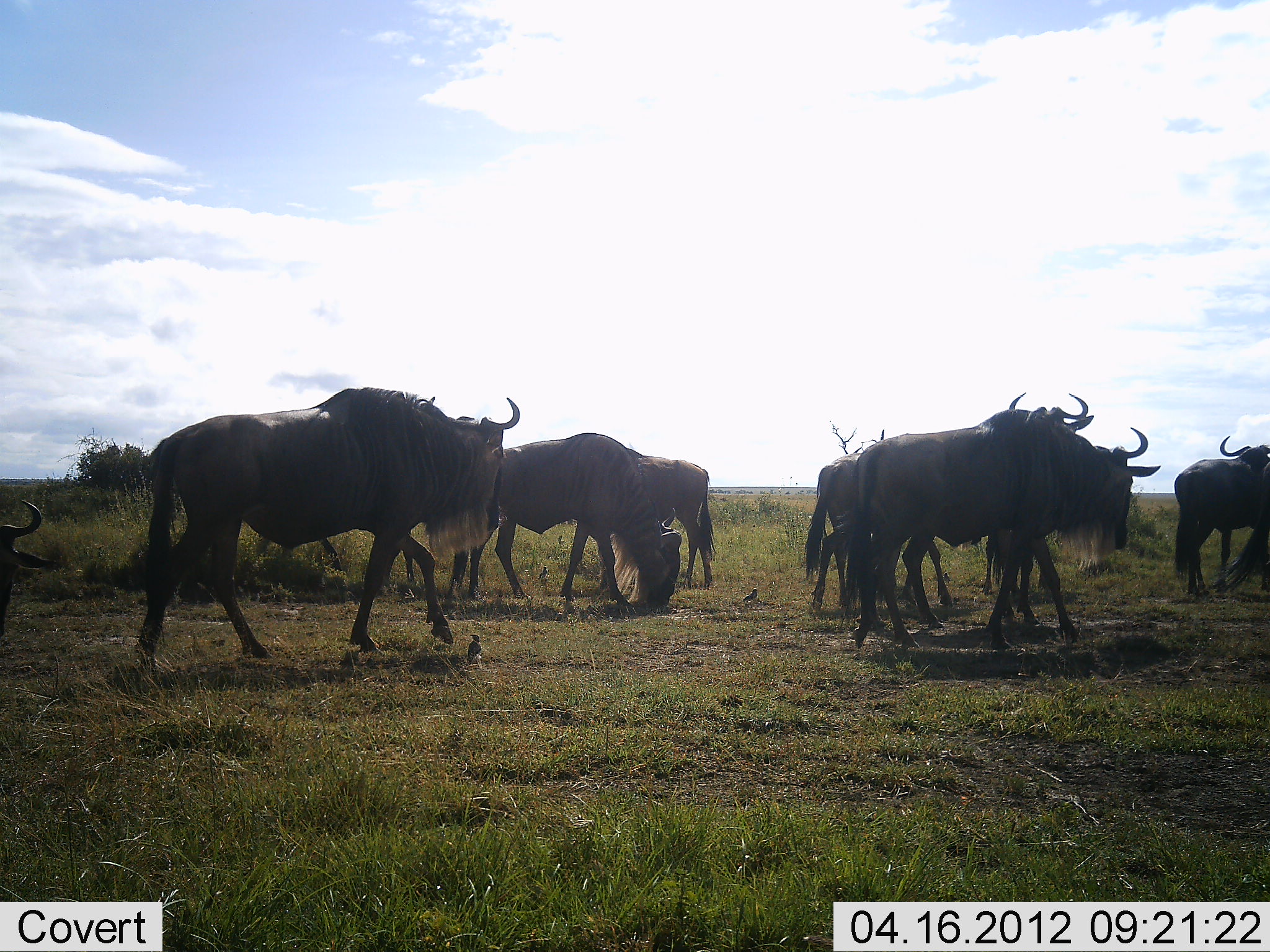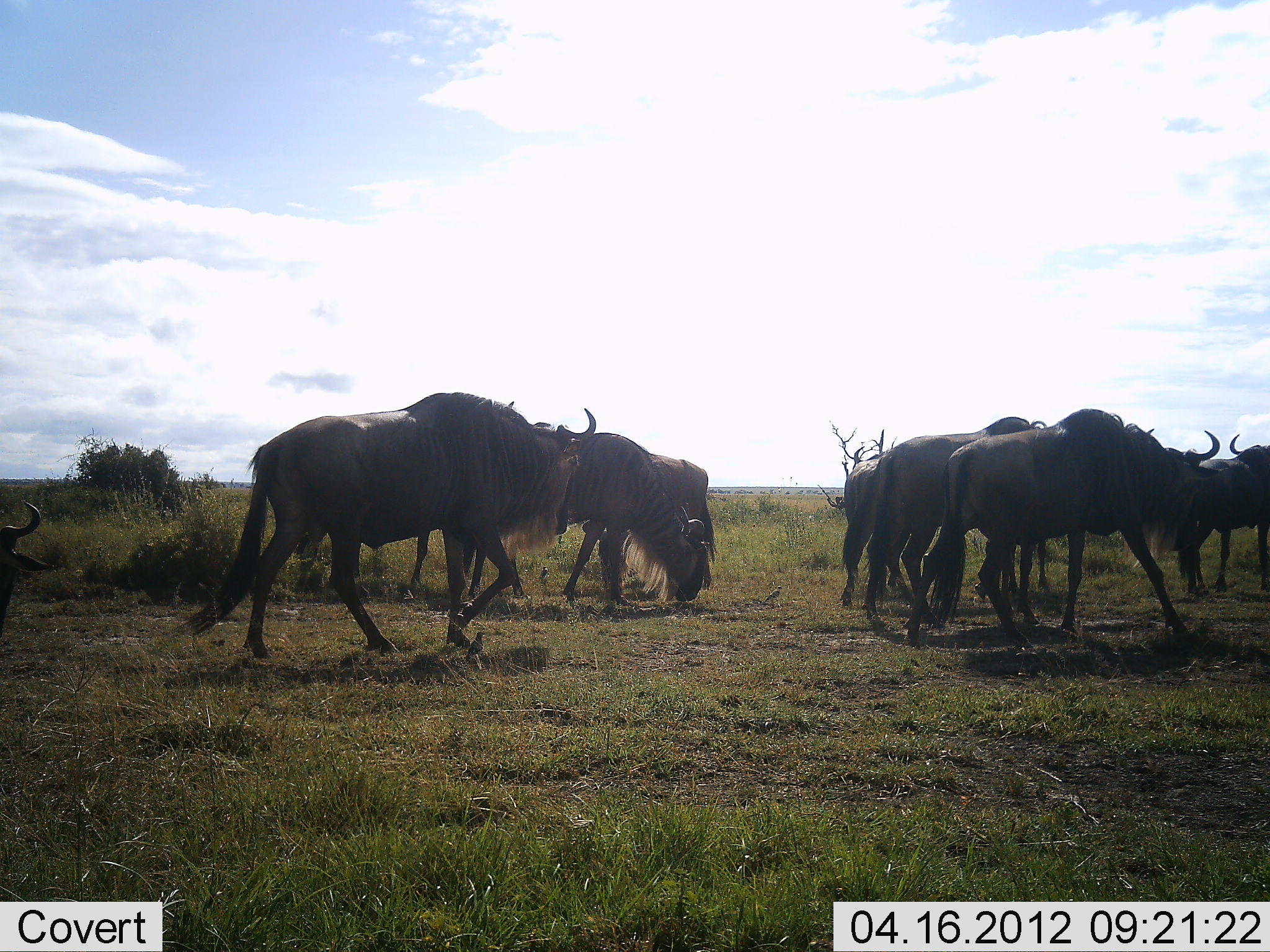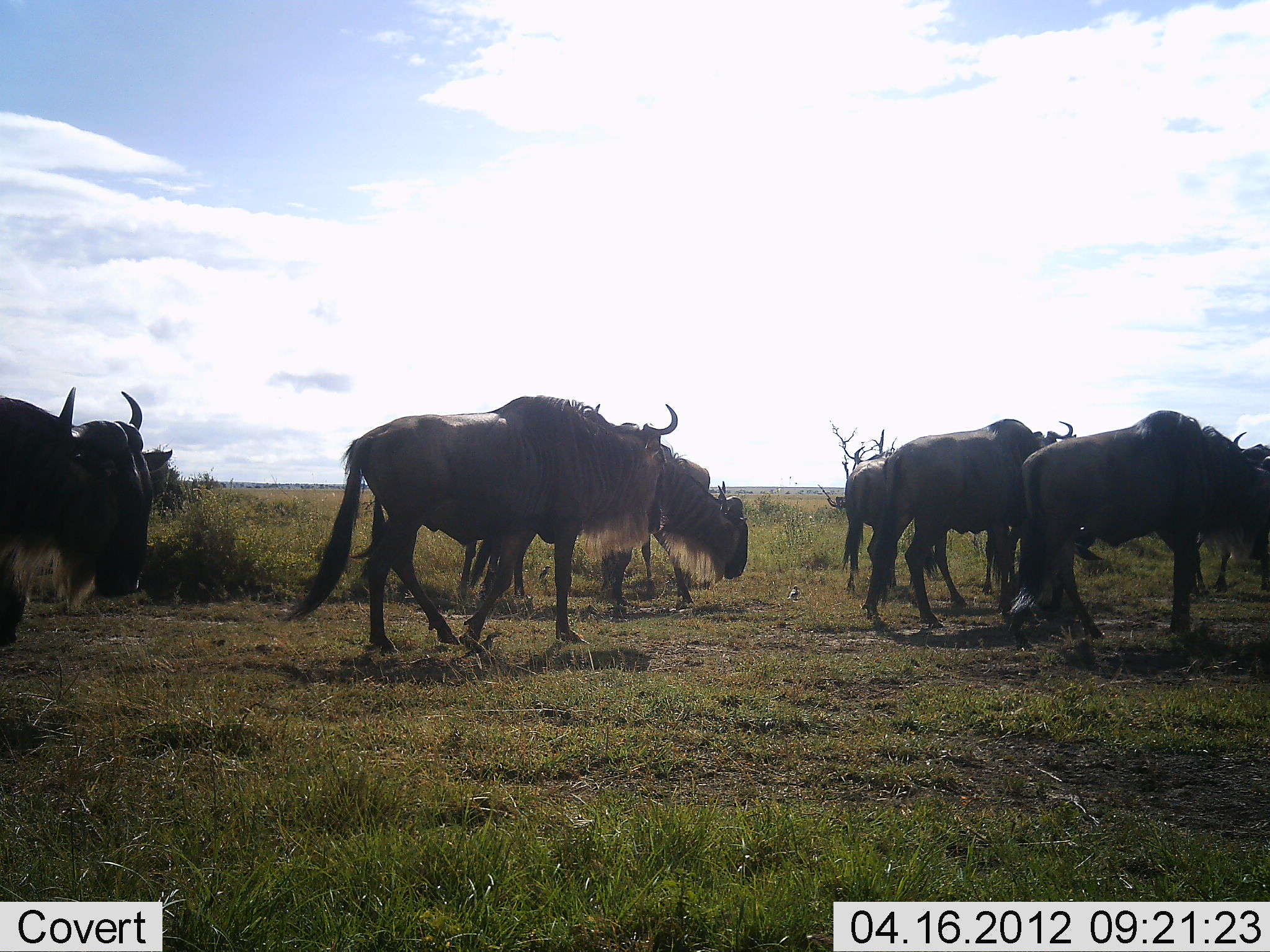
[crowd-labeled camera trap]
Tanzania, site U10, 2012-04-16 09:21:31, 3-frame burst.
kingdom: Animalia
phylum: Chordata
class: Mammalia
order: Artiodactyla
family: Bovidae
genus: Connochaetes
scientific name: Connochaetes taurinus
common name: blue wildebeest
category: wildebeest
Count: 9.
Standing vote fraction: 35%.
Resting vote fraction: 4%.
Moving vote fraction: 85%.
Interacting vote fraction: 4%.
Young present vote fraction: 0%.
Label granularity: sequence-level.